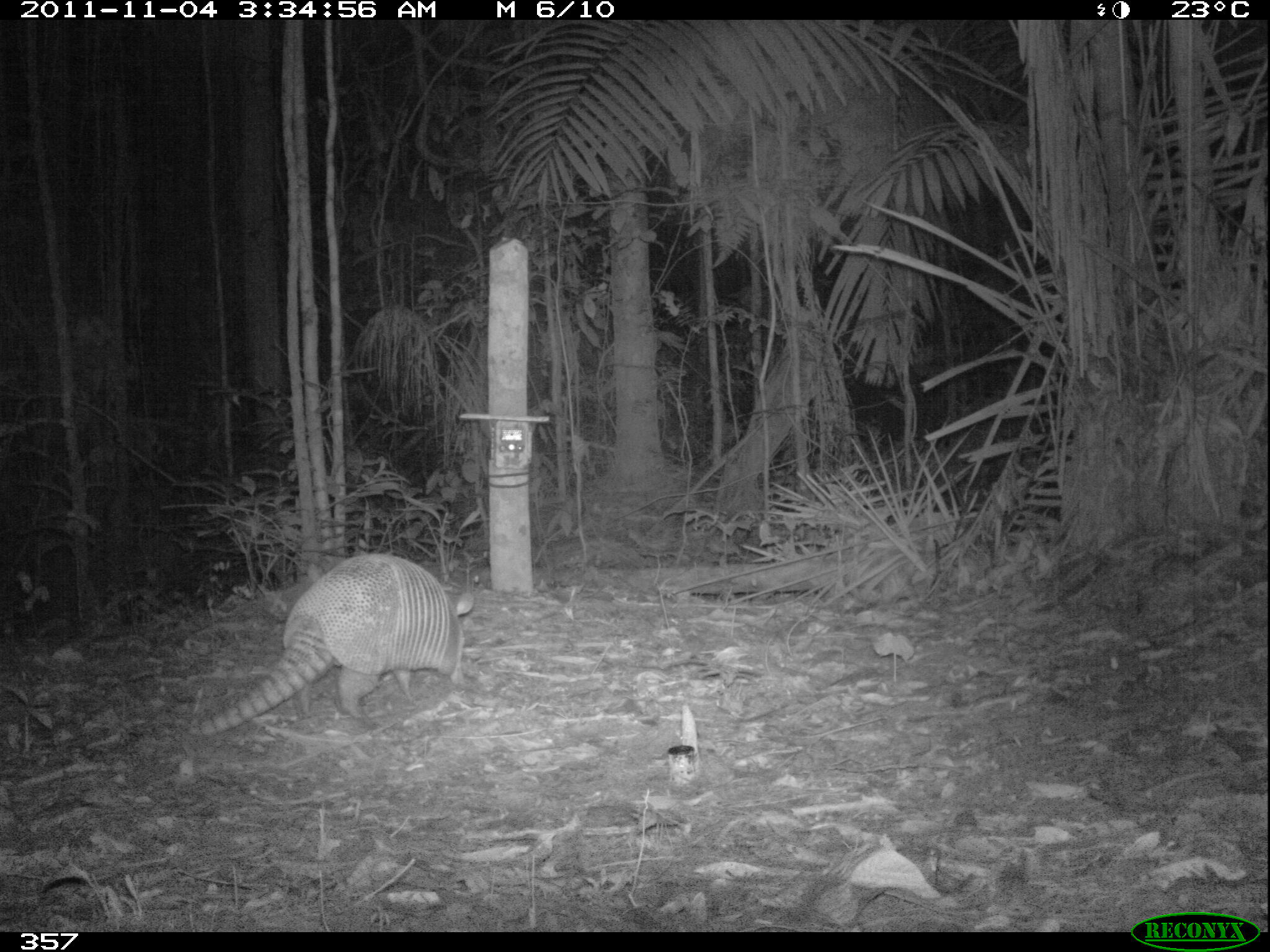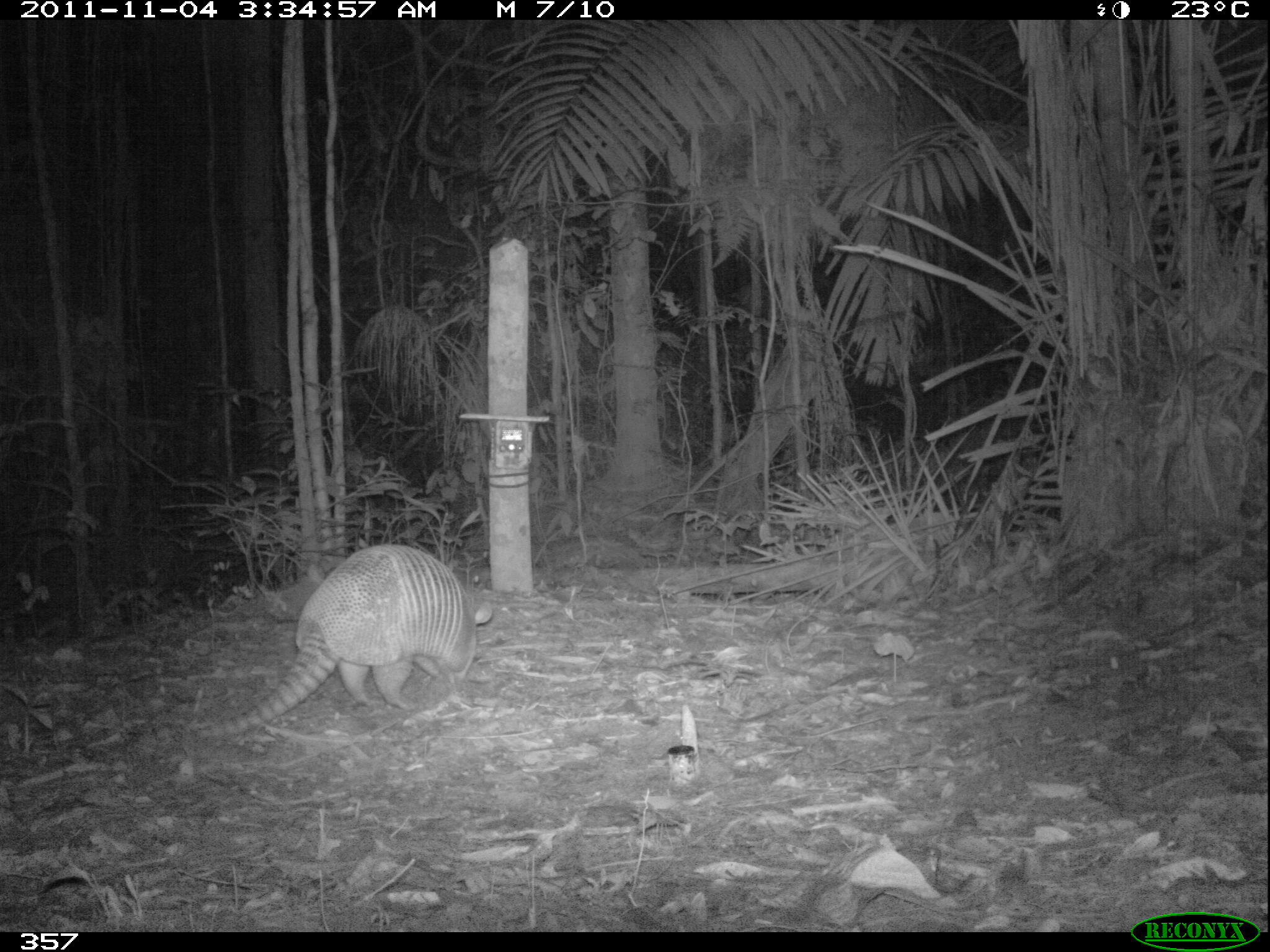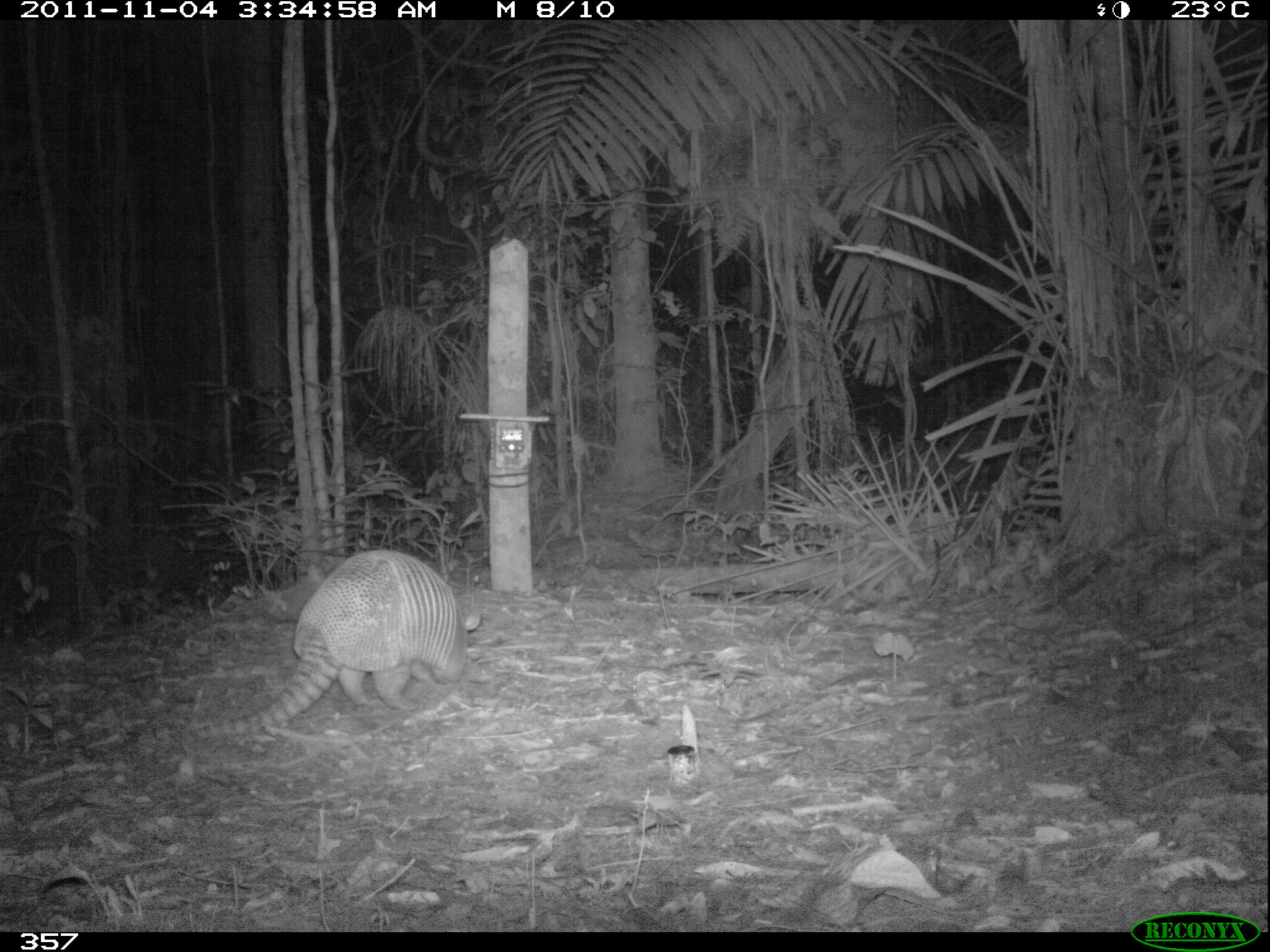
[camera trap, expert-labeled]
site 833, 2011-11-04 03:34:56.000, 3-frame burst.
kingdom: Animalia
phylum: Chordata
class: Mammalia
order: Cingulata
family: Dasypodidae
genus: Dasypus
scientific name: Dasypus kappleri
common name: greater long-nosed armadillo